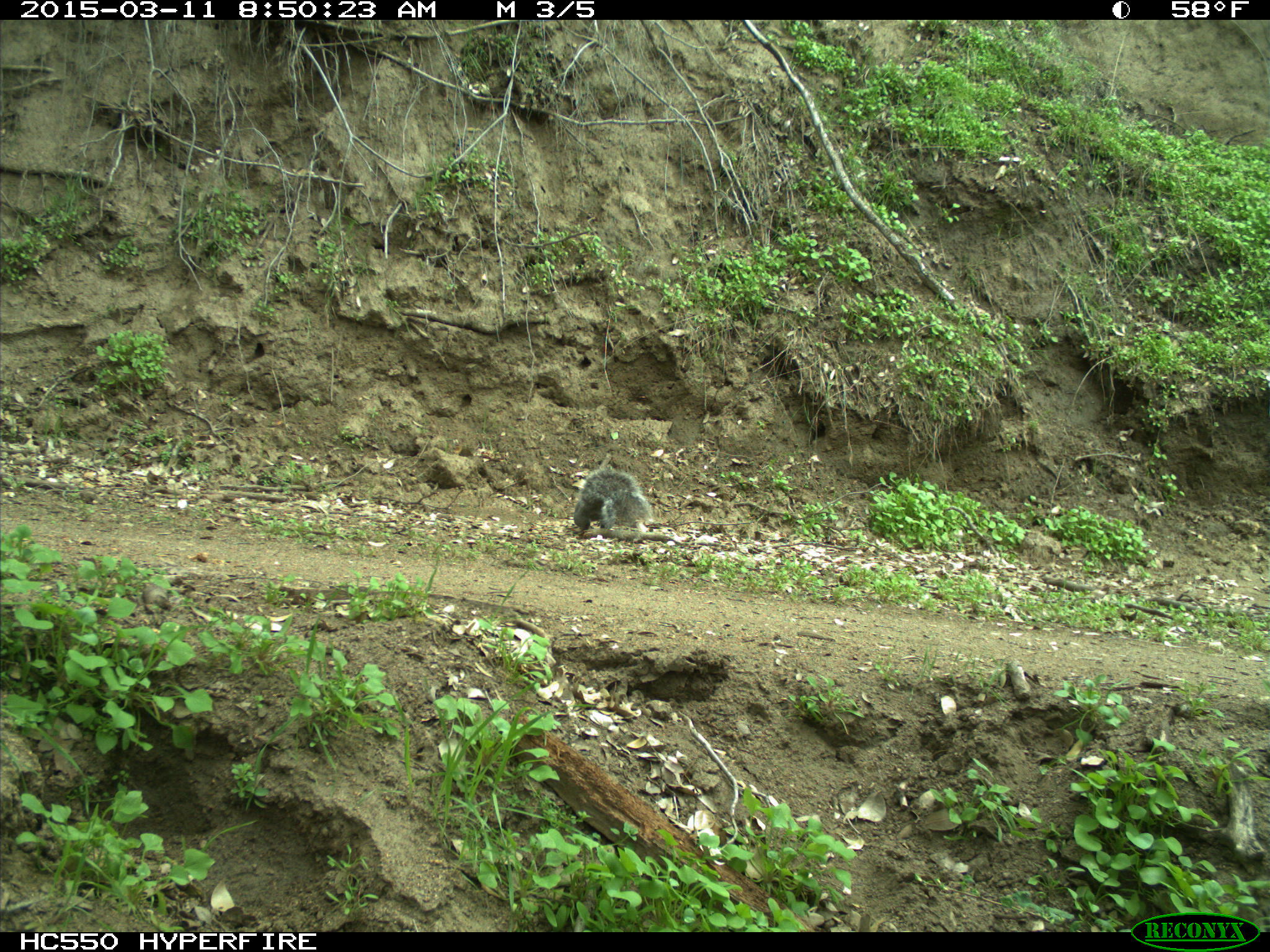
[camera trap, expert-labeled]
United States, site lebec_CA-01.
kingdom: Animalia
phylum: Chordata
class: Mammalia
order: Rodentia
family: Sciuridae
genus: Sciurus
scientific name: Sciurus carolinensis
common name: eastern gray squirrel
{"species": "Sciurus carolinensis (eastern gray squirrel)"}